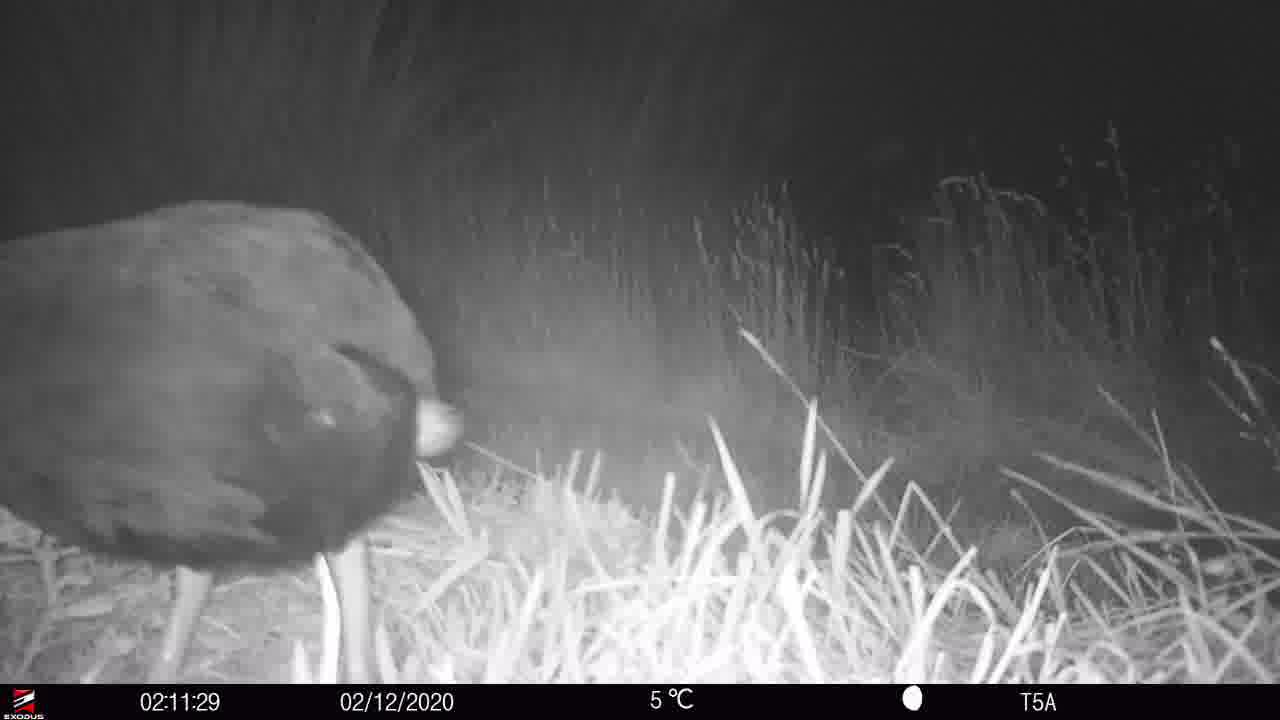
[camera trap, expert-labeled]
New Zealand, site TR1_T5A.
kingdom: Animalia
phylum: Chordata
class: Aves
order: Gruiformes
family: Rallidae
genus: Porphyrio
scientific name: Porphyrio mantelli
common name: takahe